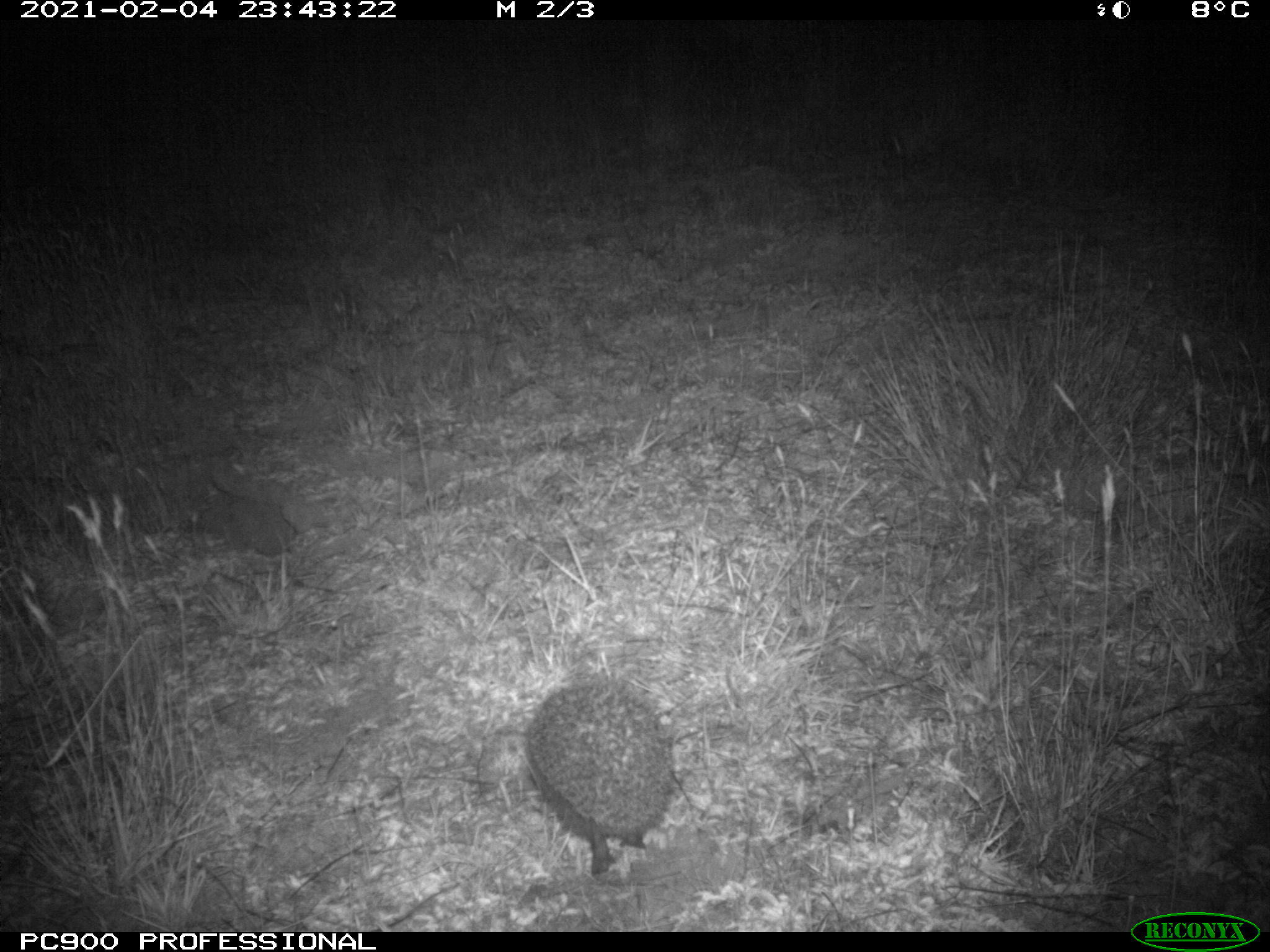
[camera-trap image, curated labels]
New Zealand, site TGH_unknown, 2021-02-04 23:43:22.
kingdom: Animalia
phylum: Chordata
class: Mammalia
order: Eulipotyphla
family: Erinaceidae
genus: Erinaceus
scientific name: Erinaceus europaeus europaeus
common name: european hedgehog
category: hedgehog